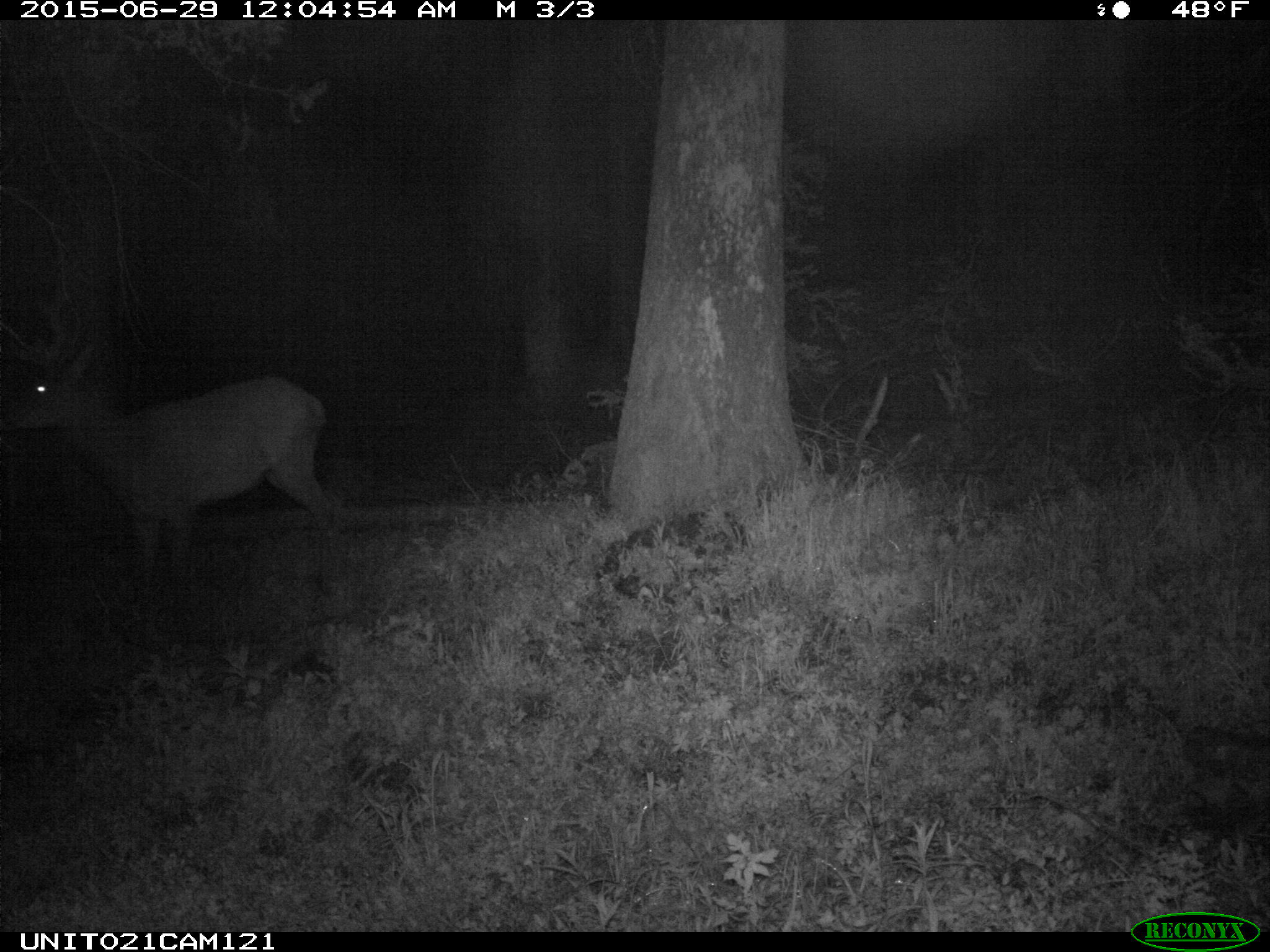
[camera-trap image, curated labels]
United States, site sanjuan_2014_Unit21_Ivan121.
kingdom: Animalia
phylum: Chordata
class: Mammalia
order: Artiodactyla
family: Cervidae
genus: Cervus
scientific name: Cervus elaphus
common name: red deer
Cervus elaphus (red deer).